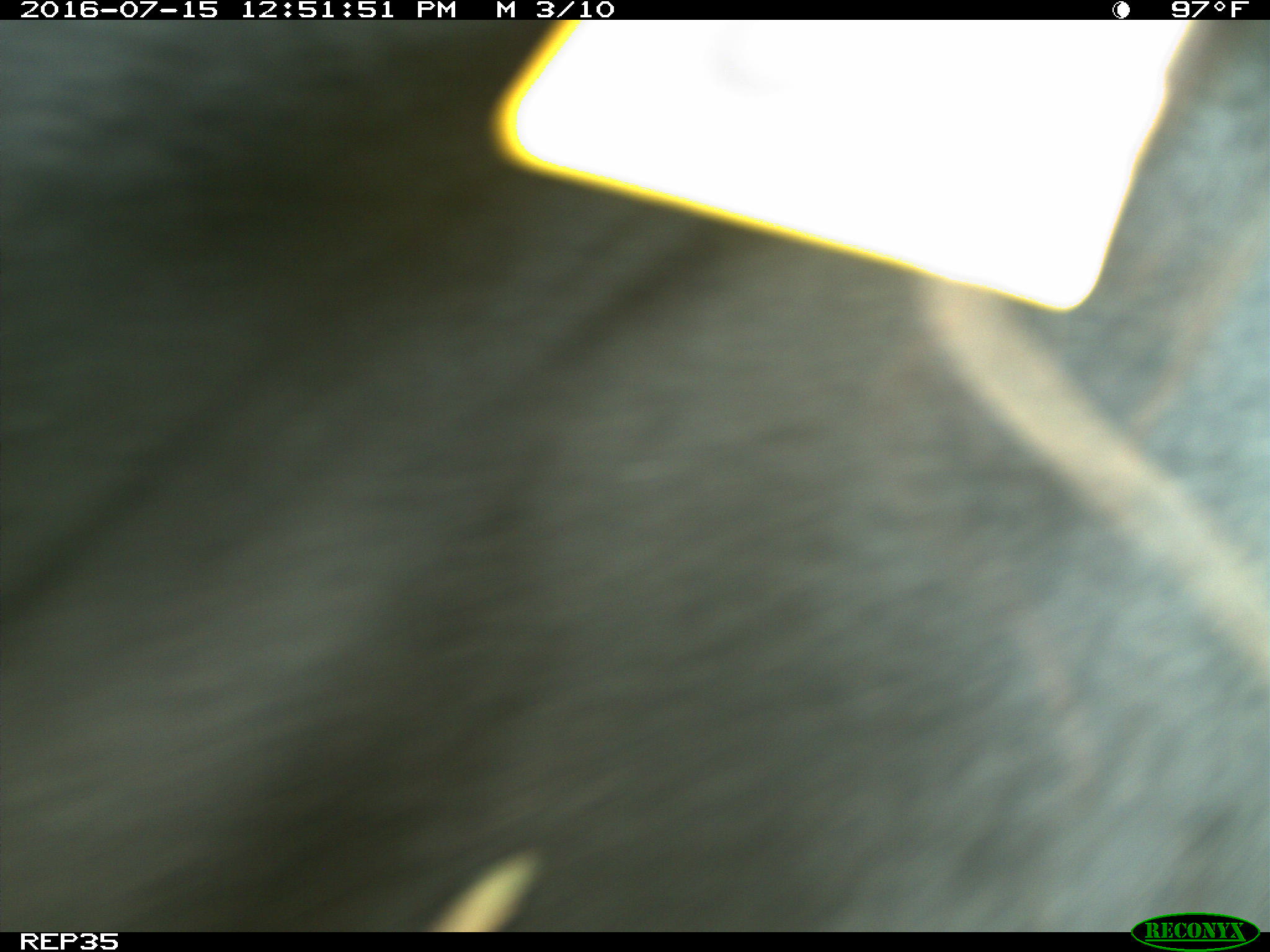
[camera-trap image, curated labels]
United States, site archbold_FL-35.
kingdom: Animalia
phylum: Chordata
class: Mammalia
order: Artiodactyla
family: Bovidae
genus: Bos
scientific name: Bos taurus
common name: domestic cow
Bos taurus (domestic cow).